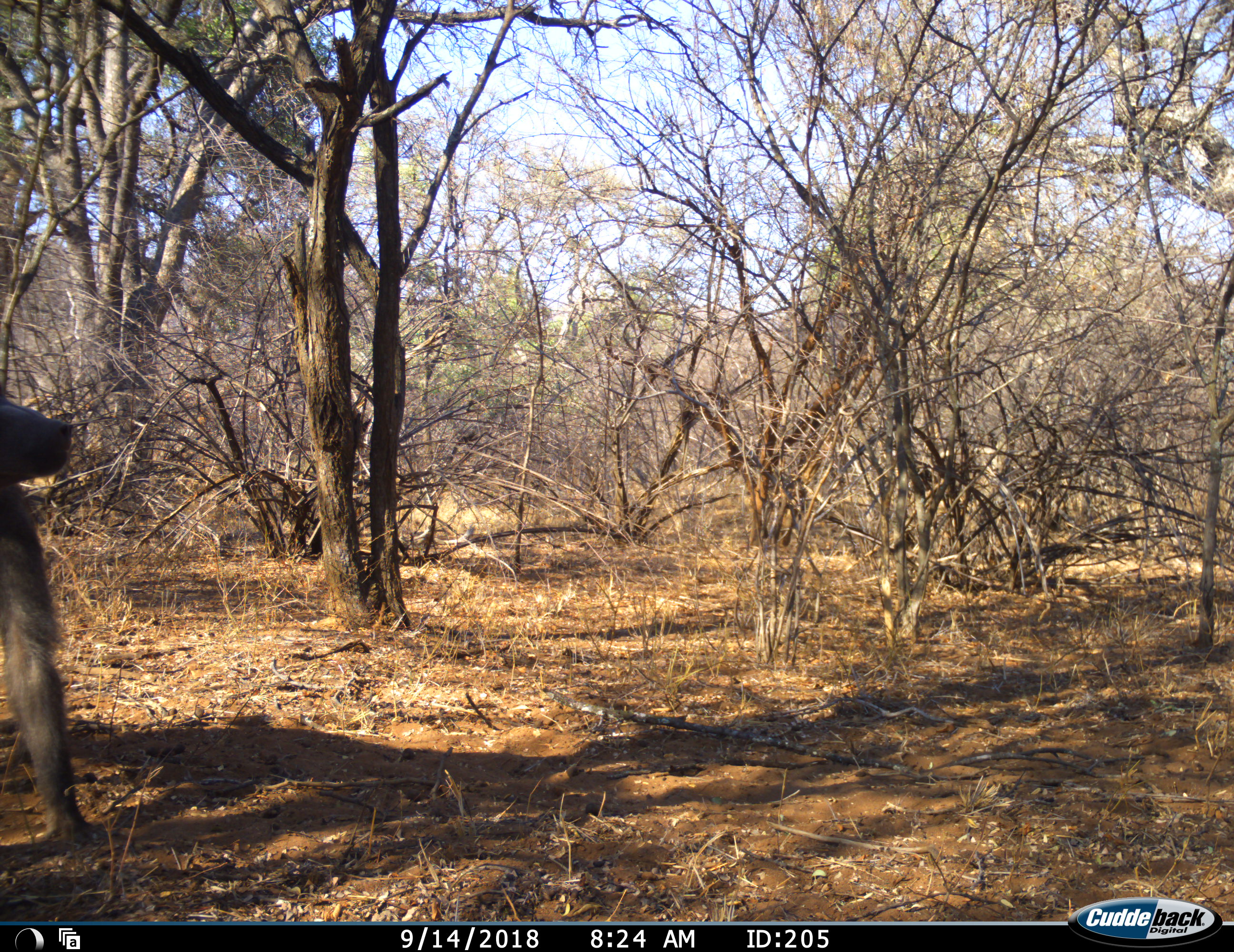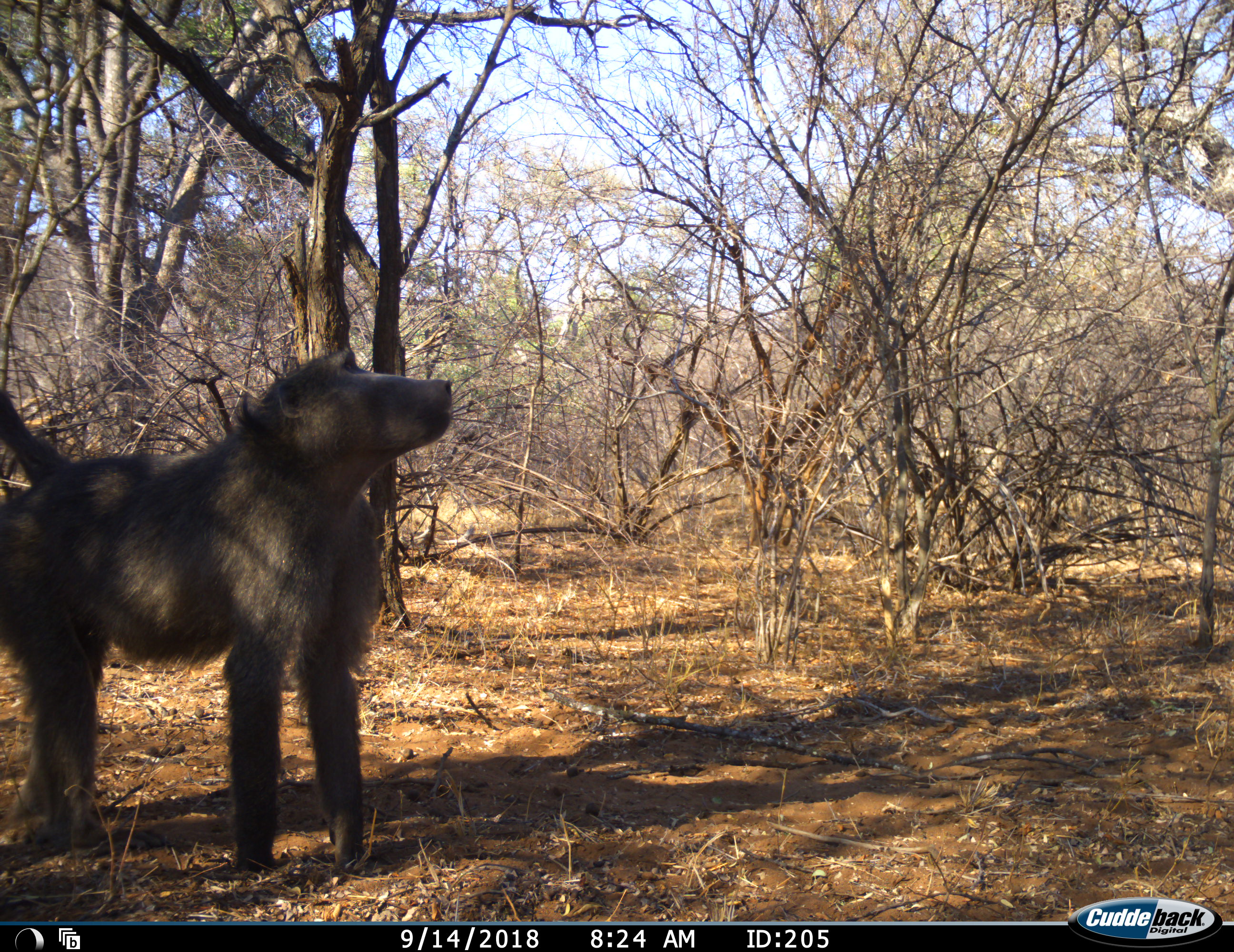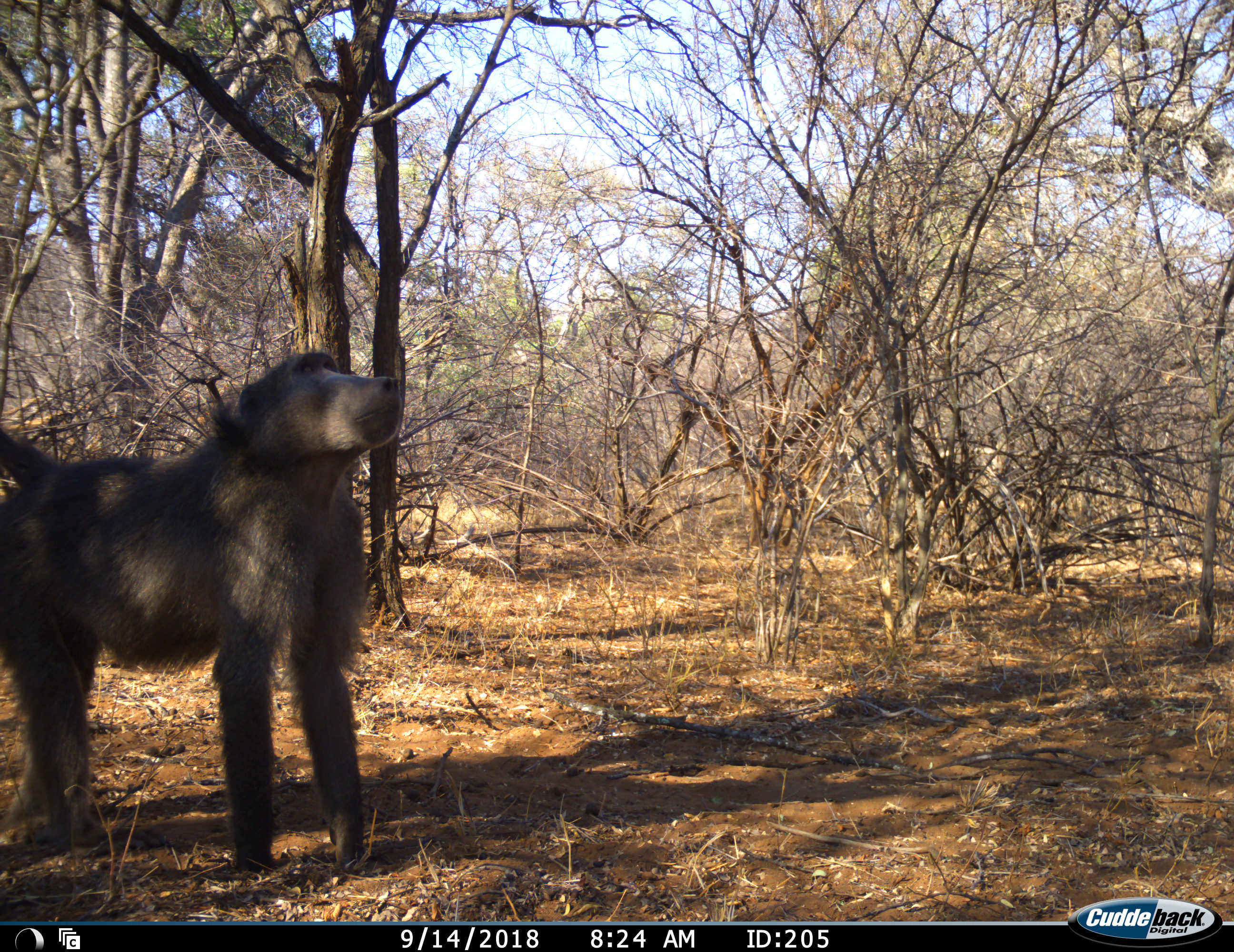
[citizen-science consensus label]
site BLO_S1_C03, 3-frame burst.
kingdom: Animalia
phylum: Chordata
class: Mammalia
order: Primates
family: Cercopithecidae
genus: Papio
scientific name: Papio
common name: baboon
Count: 1.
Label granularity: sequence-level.